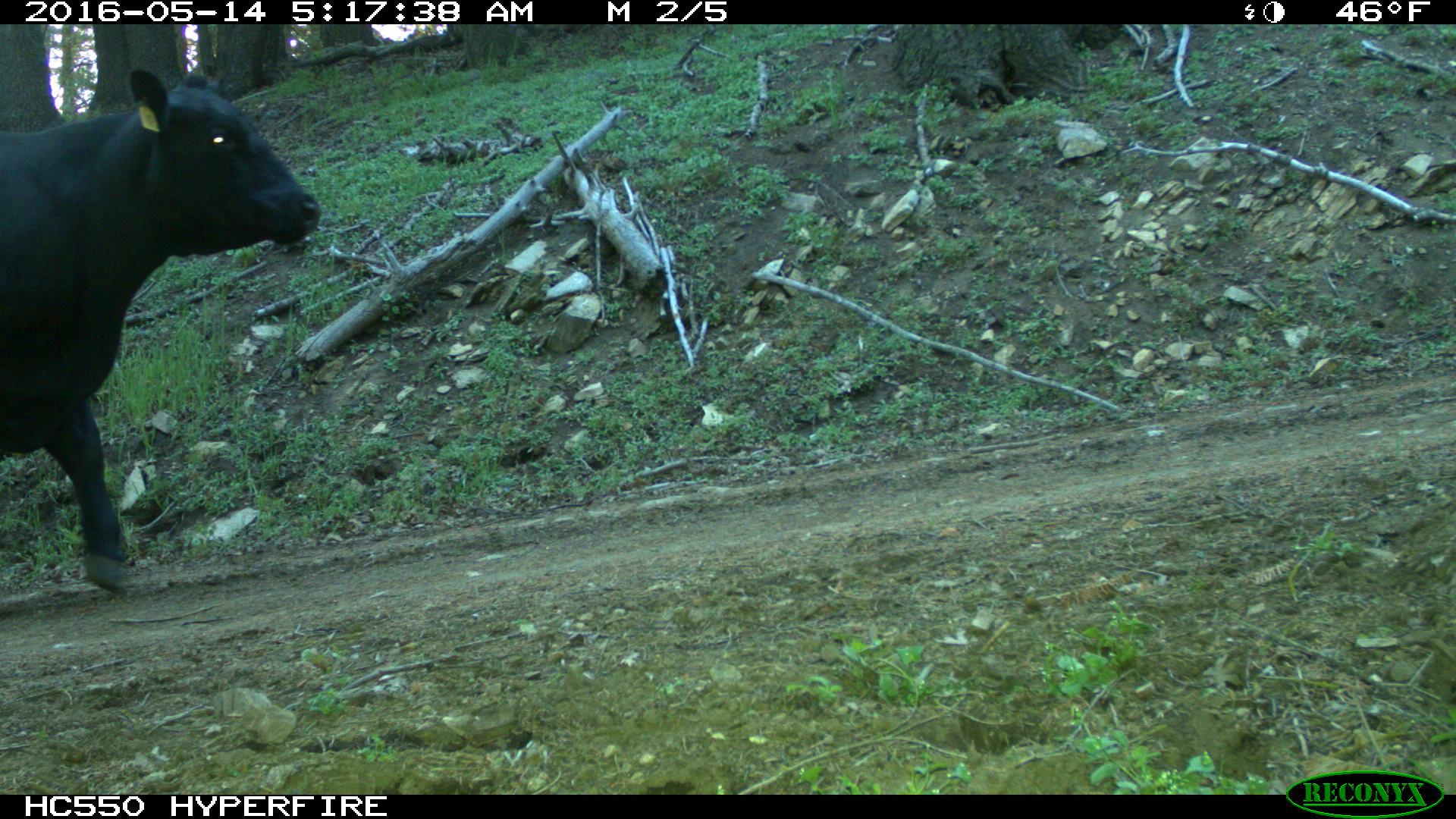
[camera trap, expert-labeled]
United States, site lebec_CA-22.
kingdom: Animalia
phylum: Chordata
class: Mammalia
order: Artiodactyla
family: Bovidae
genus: Bos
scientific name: Bos taurus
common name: domestic cow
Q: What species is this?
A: Bos taurus (domestic cow).